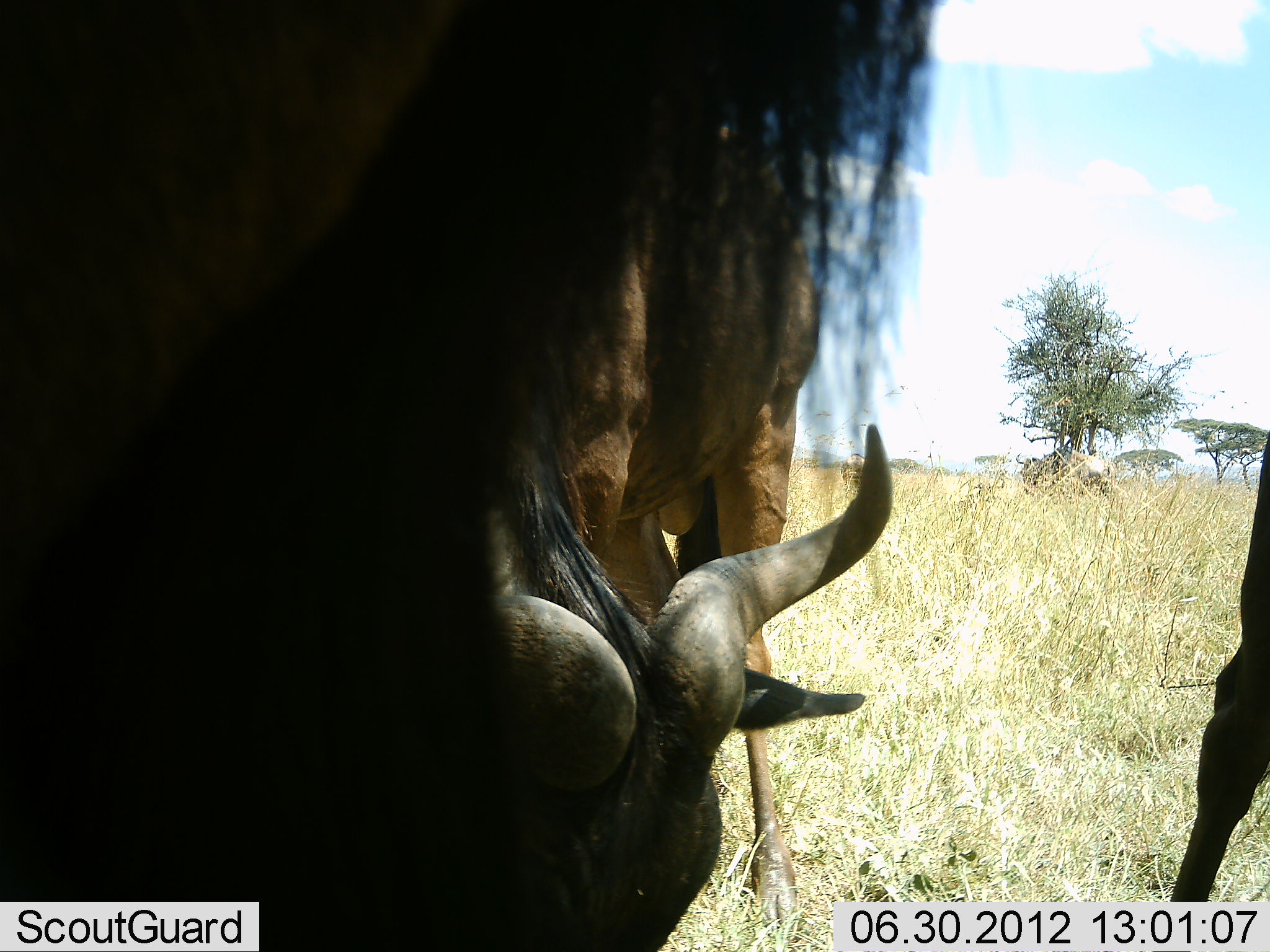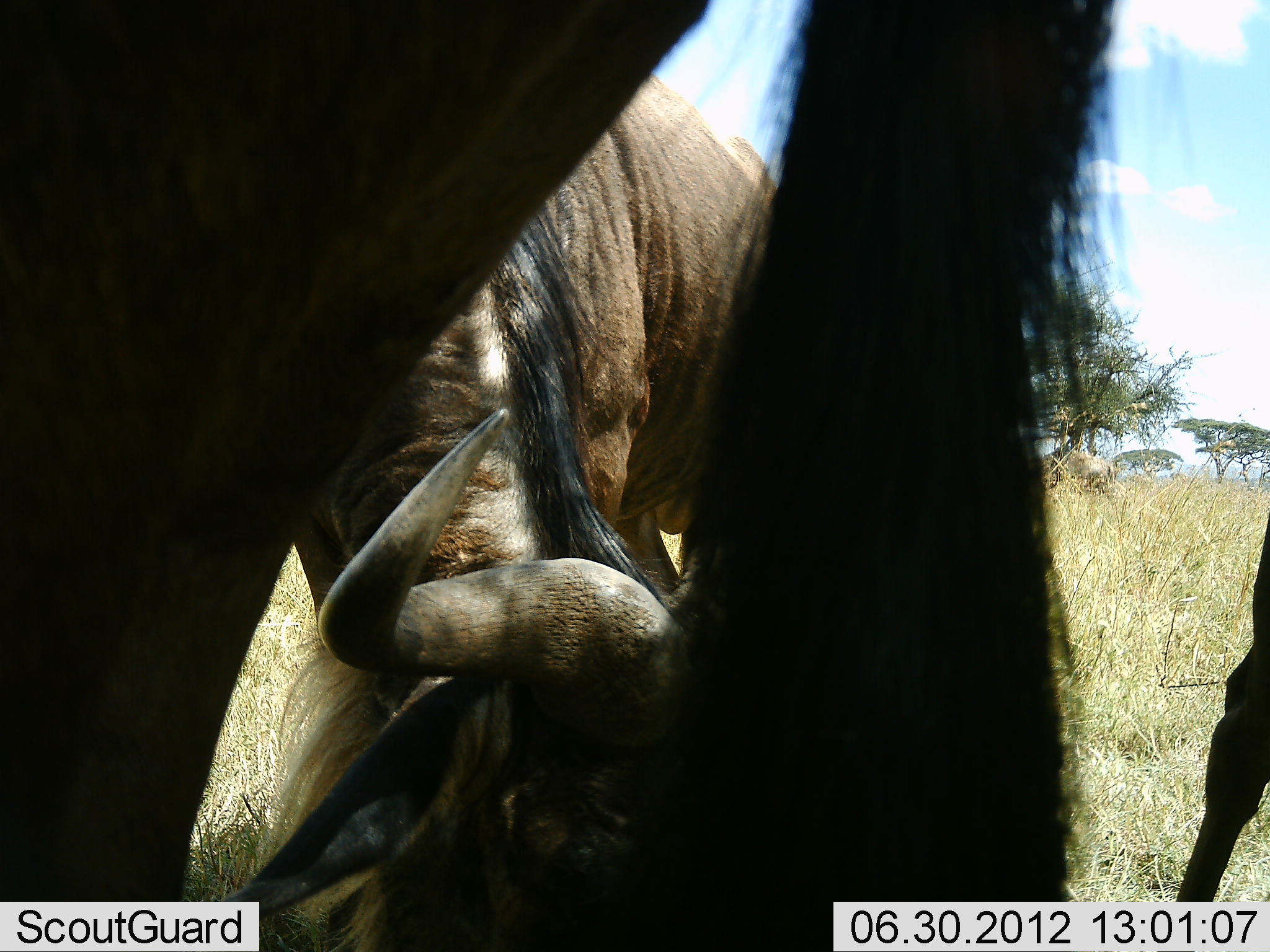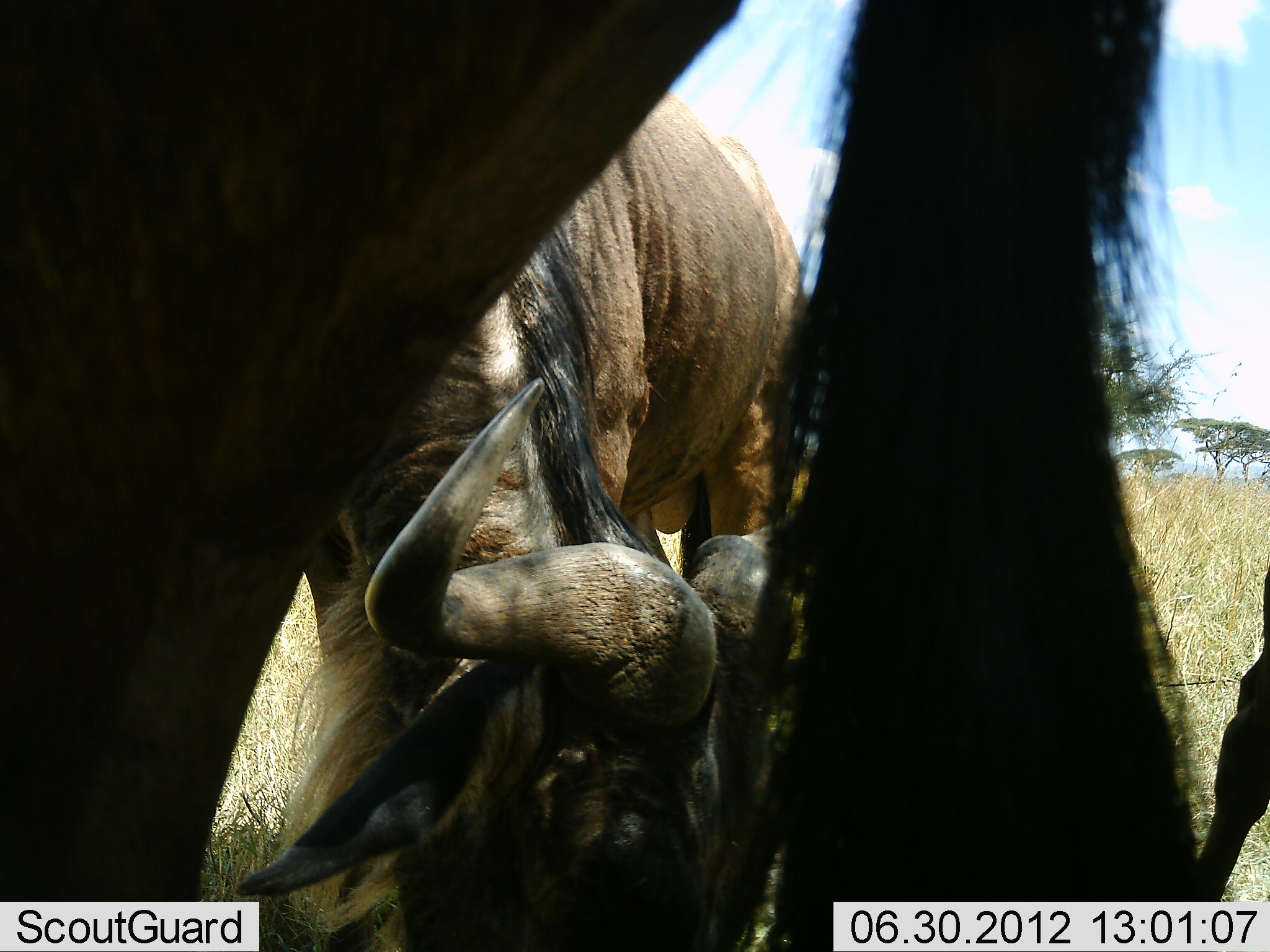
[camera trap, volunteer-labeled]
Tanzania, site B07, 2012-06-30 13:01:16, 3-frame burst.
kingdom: Animalia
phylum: Chordata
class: Mammalia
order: Artiodactyla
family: Bovidae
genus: Connochaetes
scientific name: Connochaetes taurinus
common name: blue wildebeest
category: wildebeest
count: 3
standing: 80%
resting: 0%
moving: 10%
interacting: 10%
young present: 0%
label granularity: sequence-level